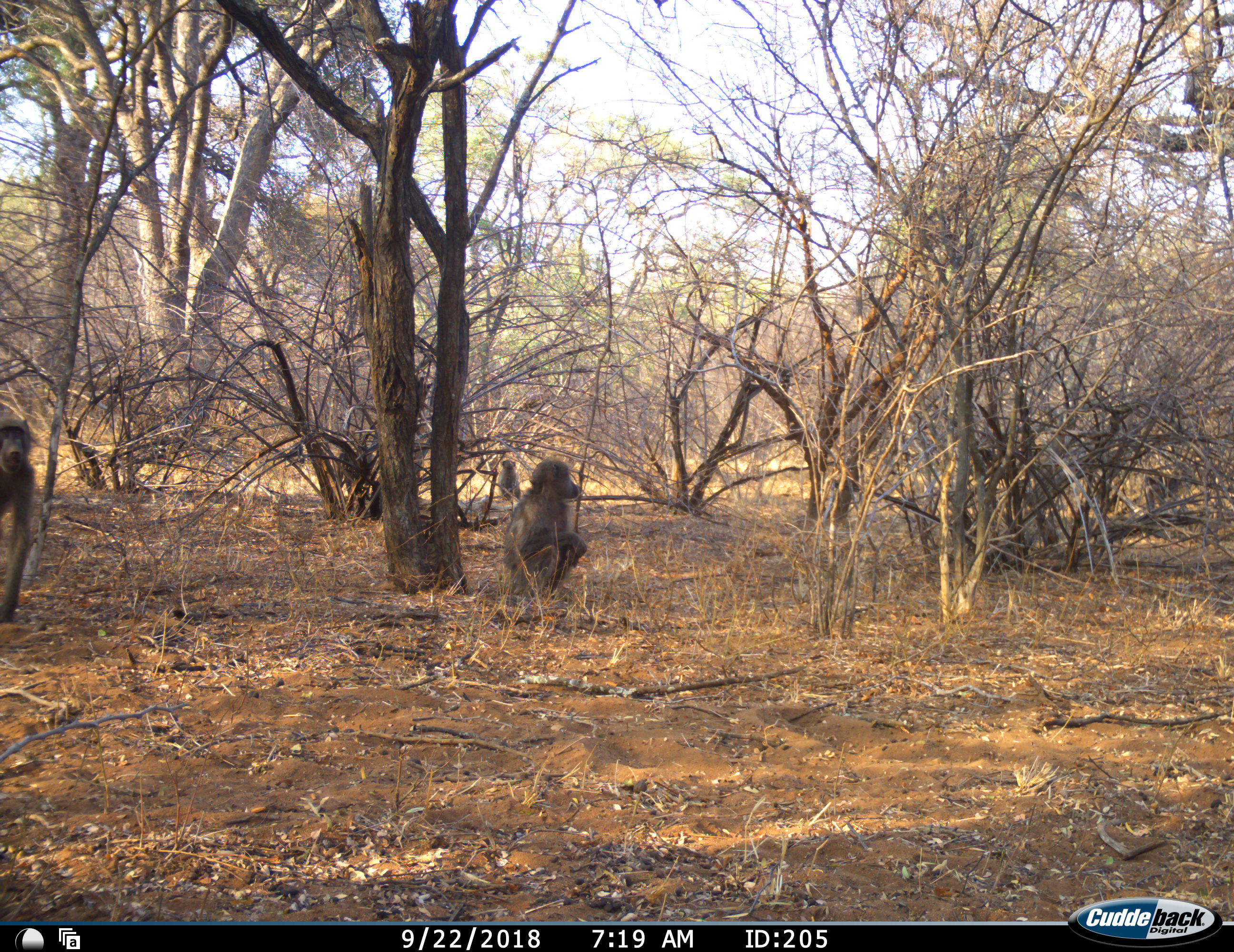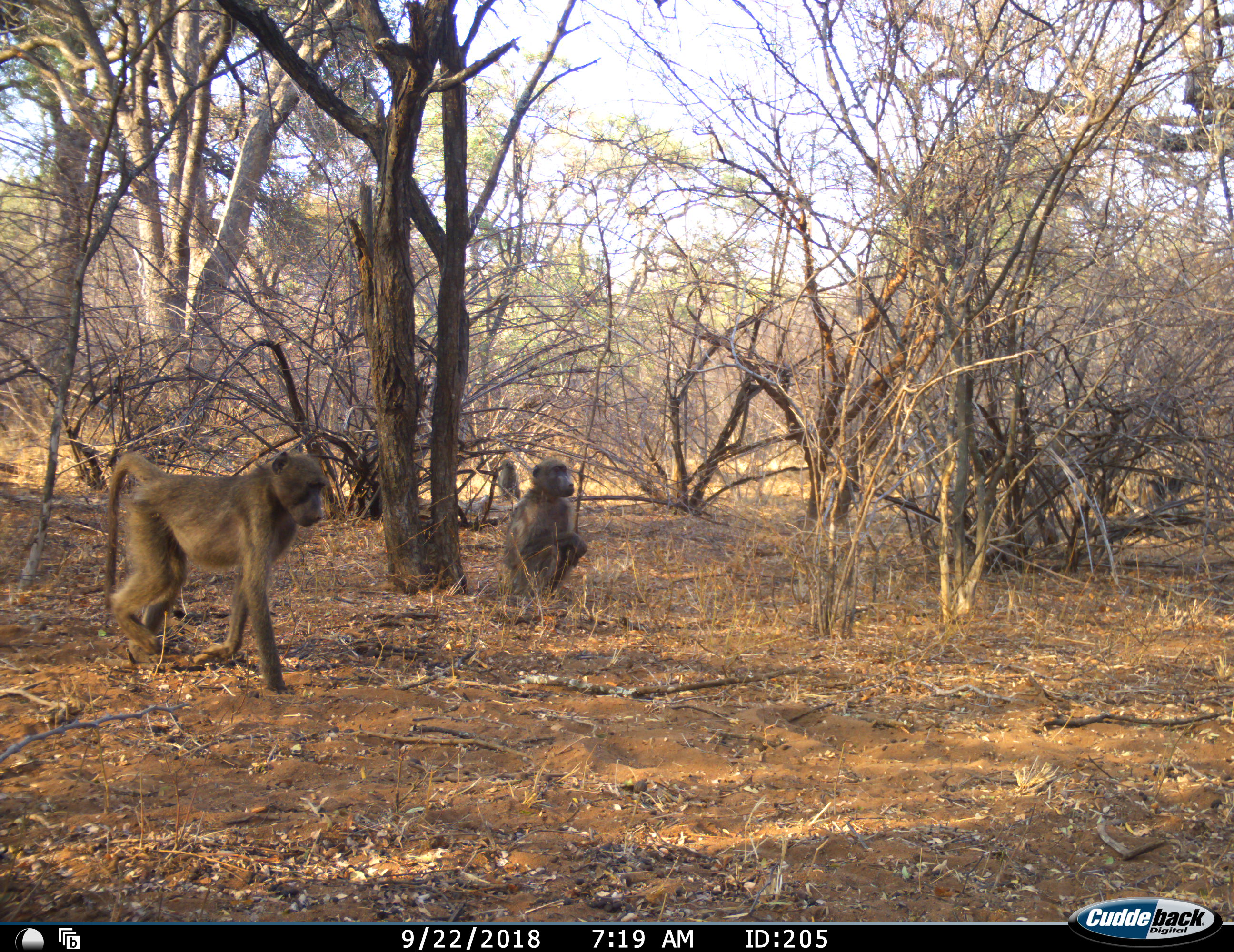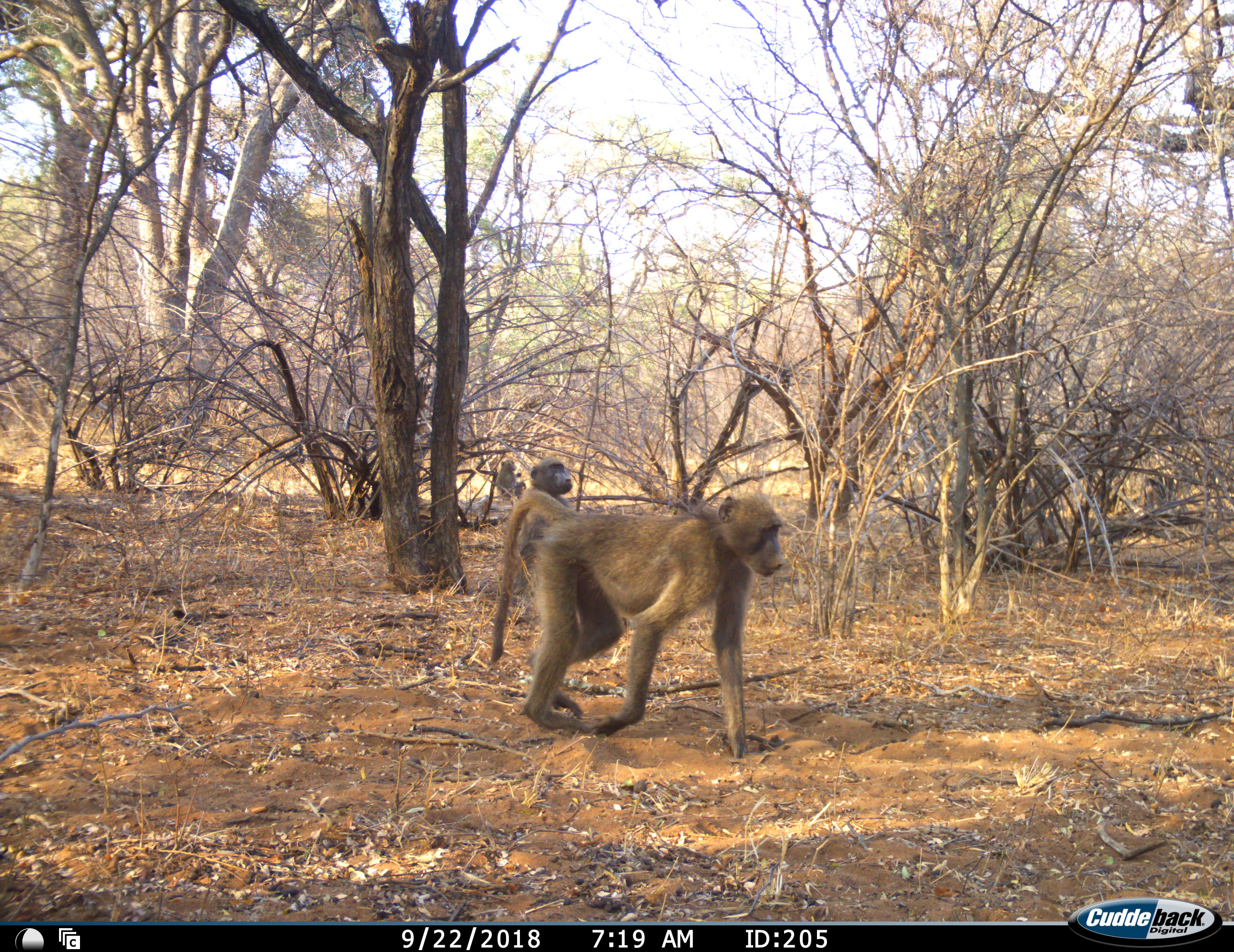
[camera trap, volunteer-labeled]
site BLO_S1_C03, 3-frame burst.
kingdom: Animalia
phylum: Chordata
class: Mammalia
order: Primates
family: Cercopithecidae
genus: Papio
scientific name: Papio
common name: baboon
Baboon (Papio), count 4. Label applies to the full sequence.